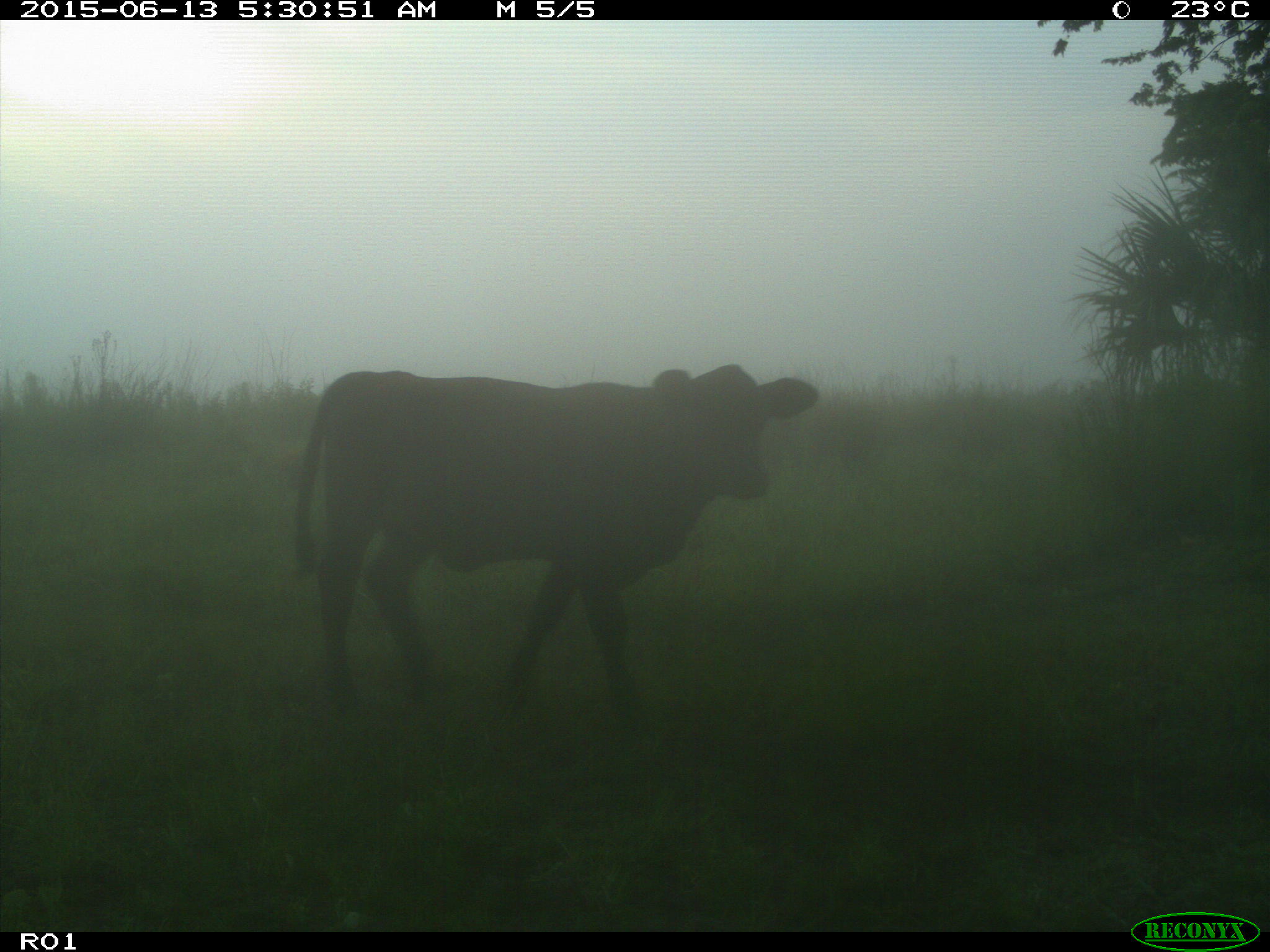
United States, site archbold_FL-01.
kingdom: Animalia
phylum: Chordata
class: Mammalia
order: Artiodactyla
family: Bovidae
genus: Bos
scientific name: Bos taurus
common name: domestic cow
Bos taurus (domestic cow).